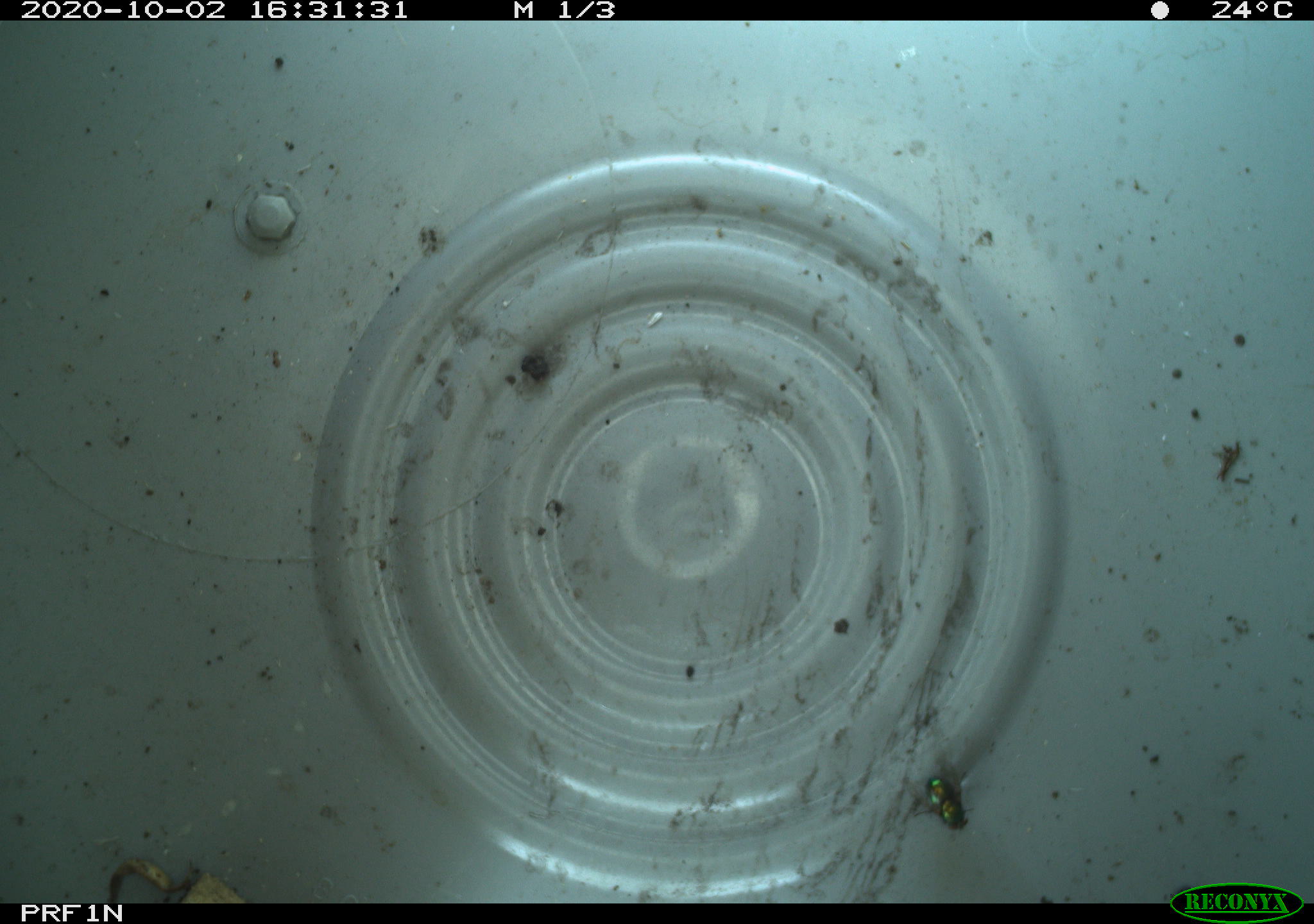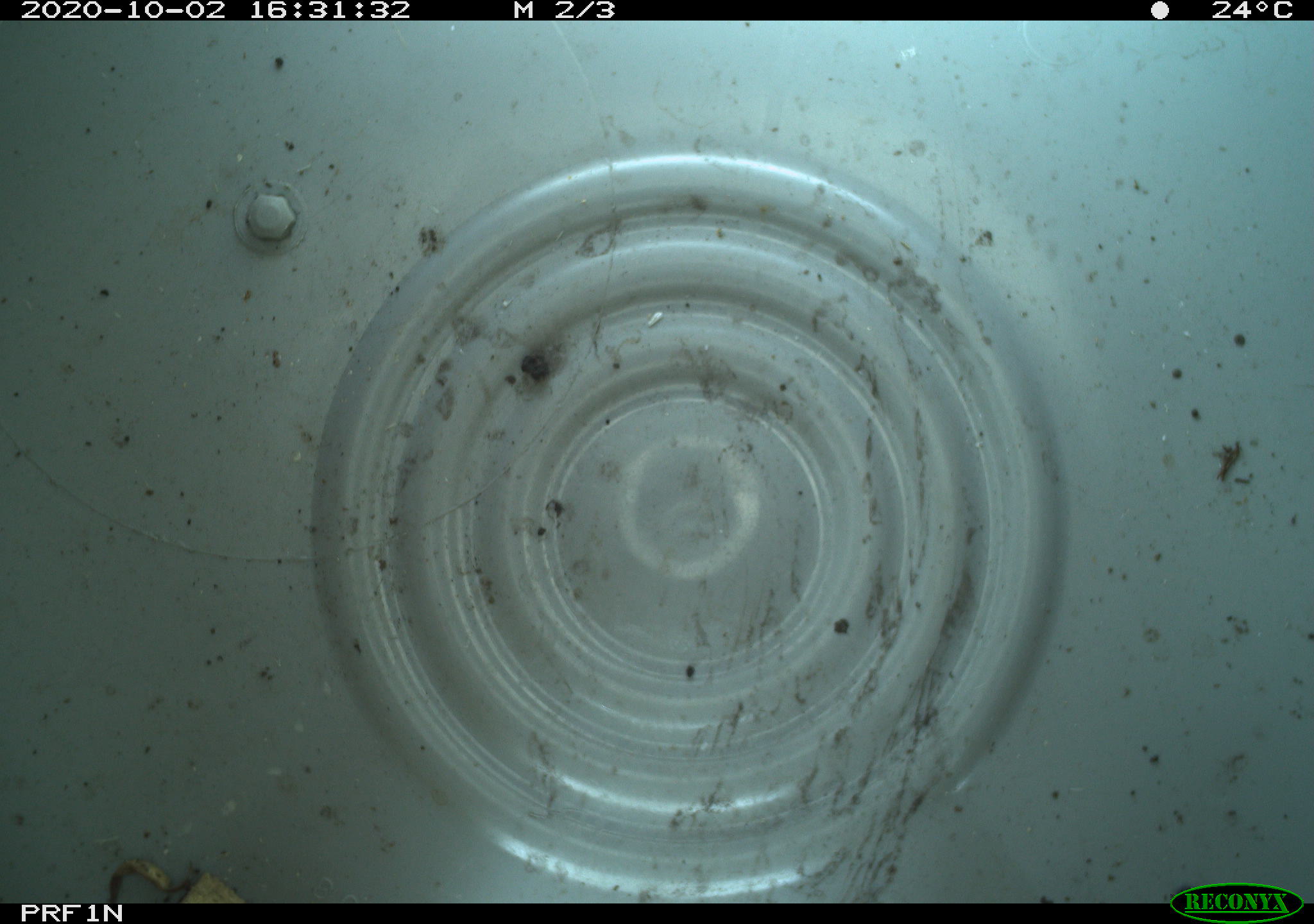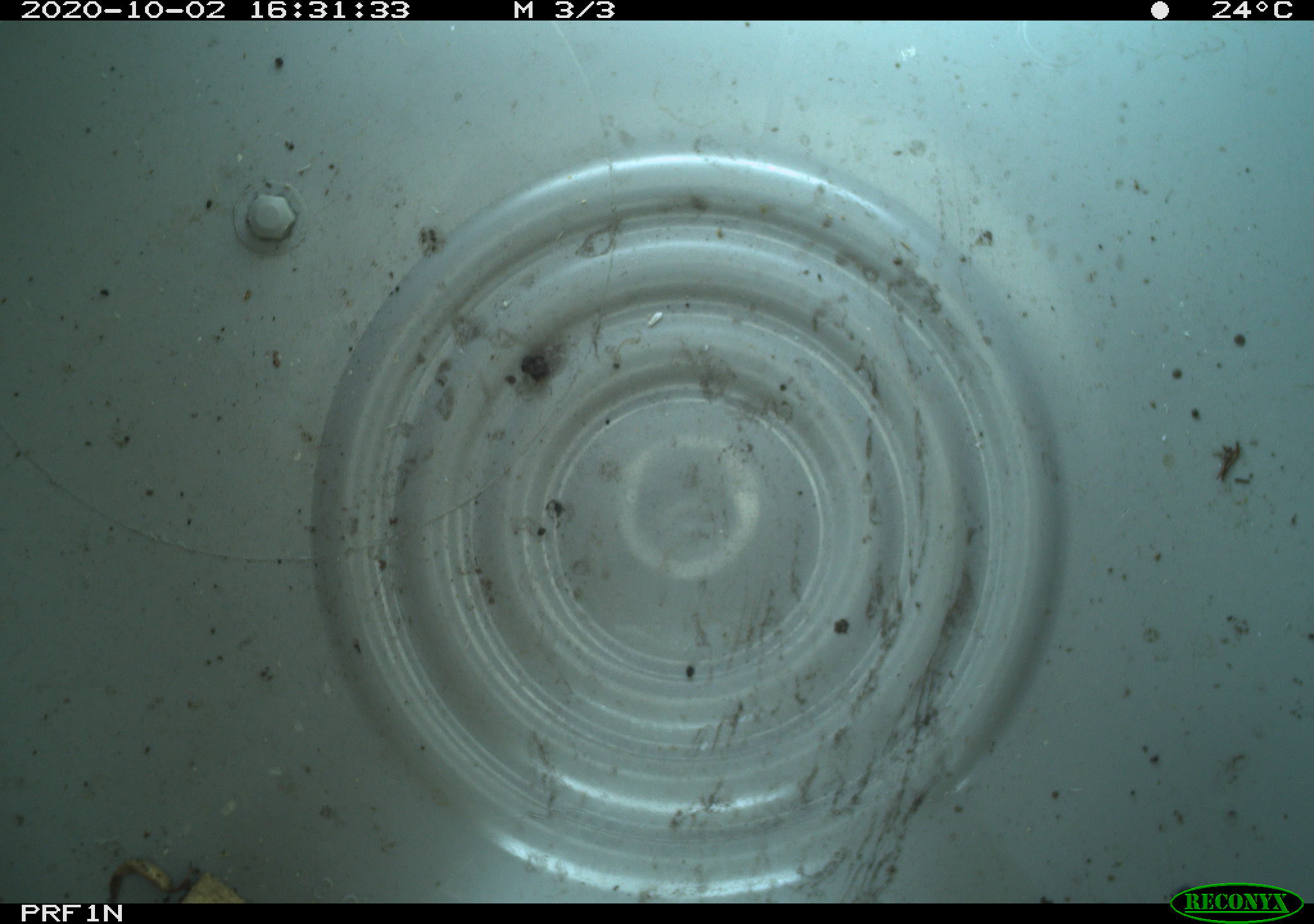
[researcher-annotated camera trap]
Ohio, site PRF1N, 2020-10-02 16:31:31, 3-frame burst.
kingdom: Animalia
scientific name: Animalia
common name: animal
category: invertebrate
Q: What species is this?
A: Invertebrate (animal) (Animalia).